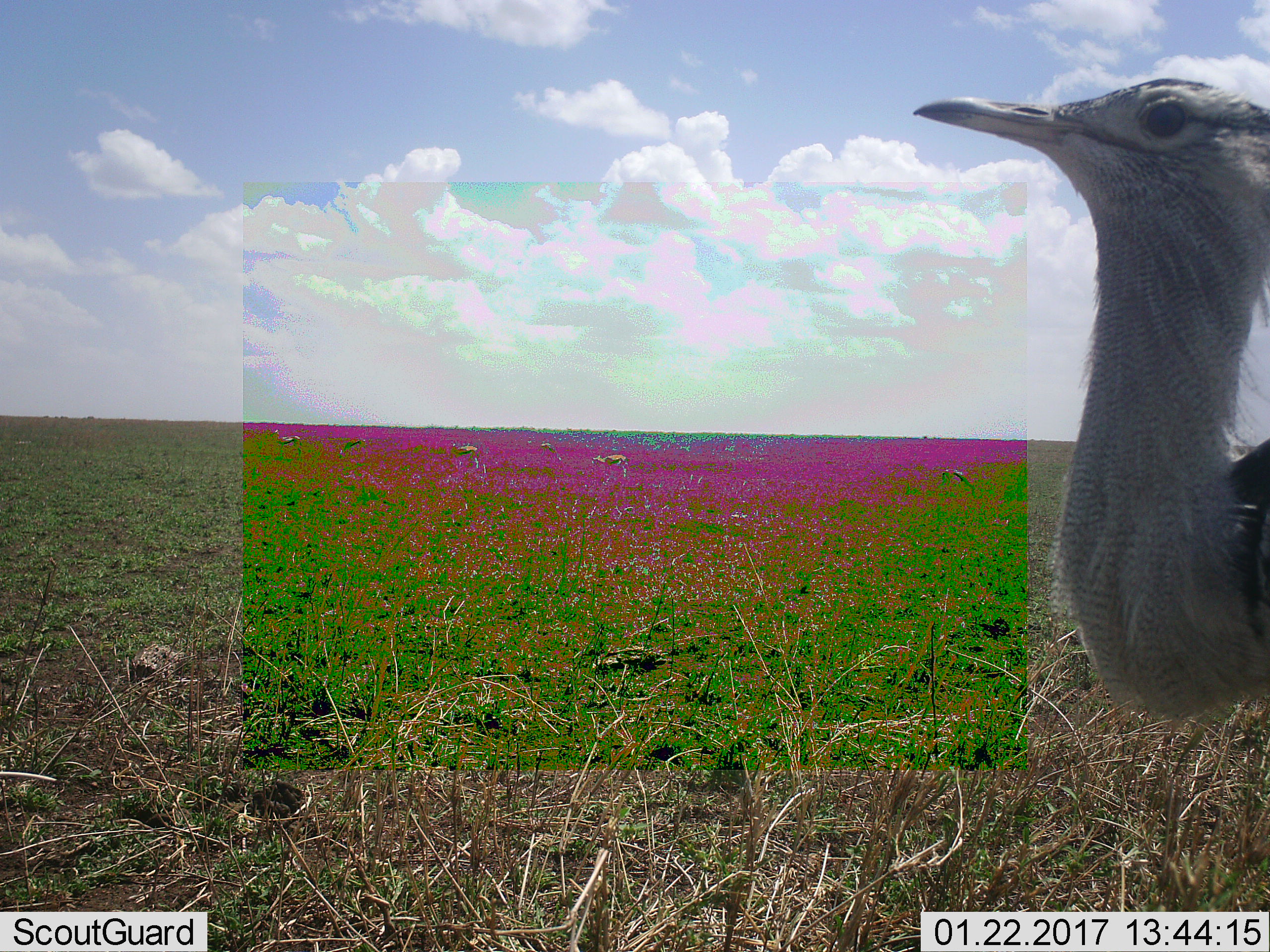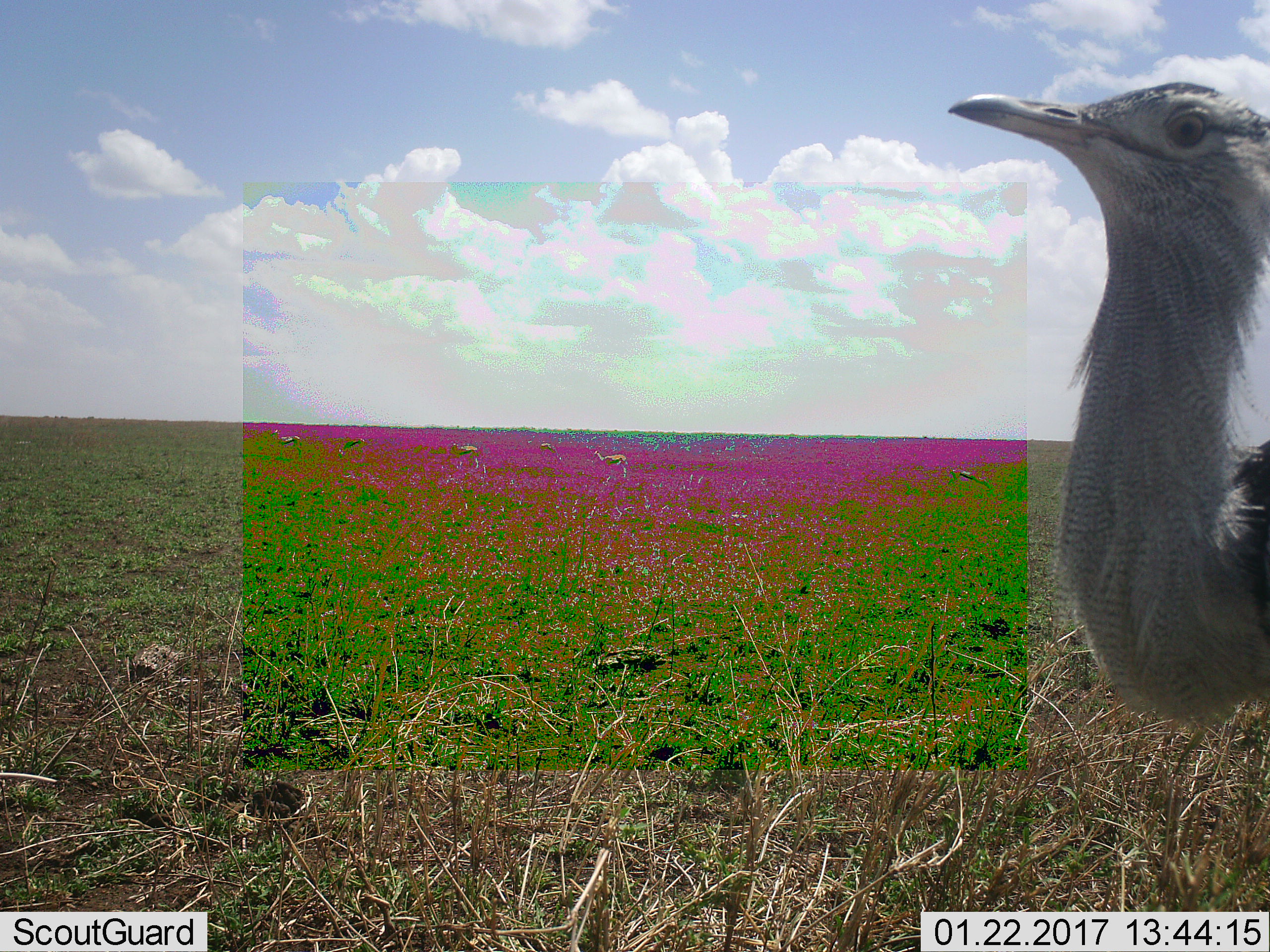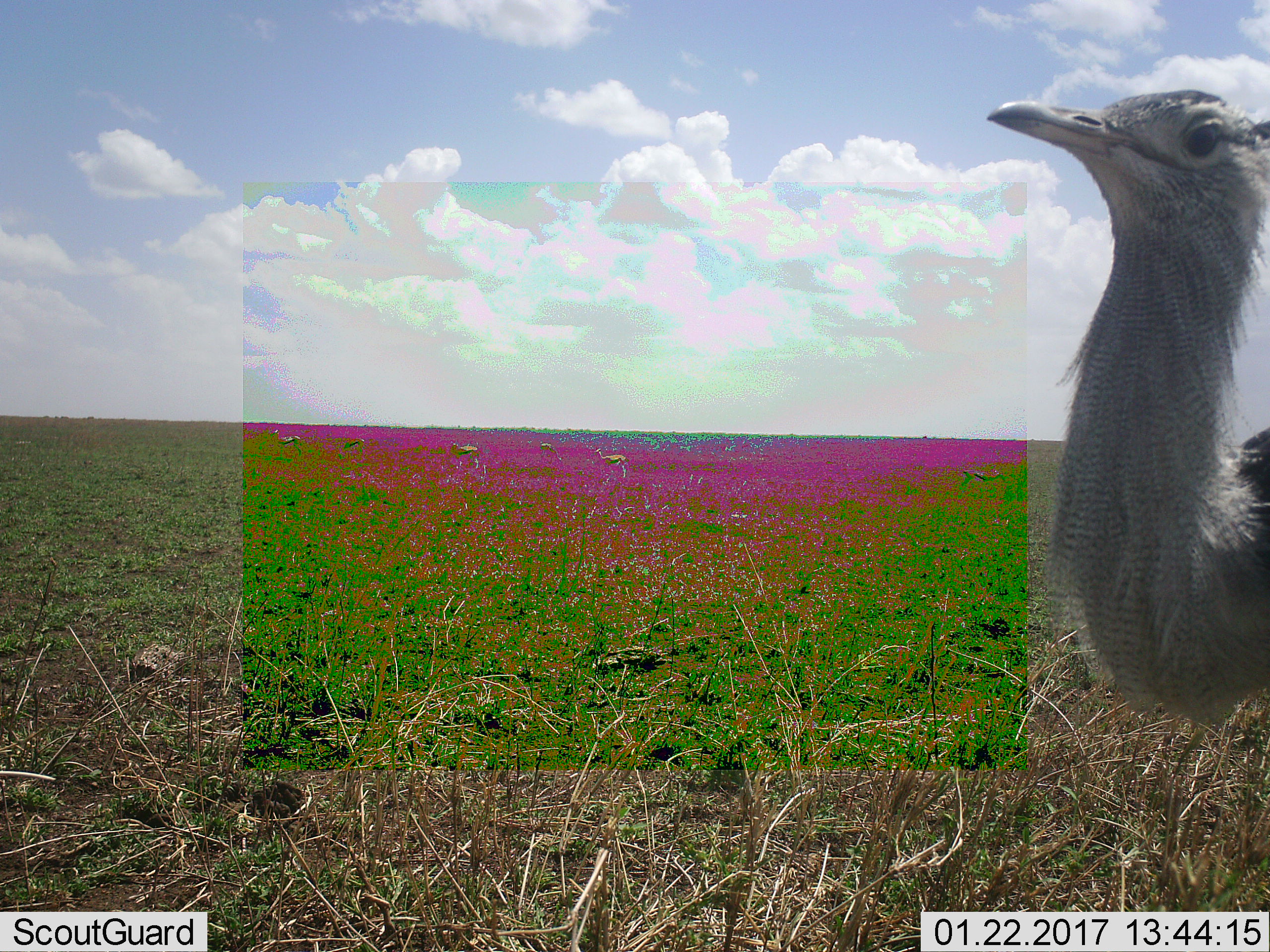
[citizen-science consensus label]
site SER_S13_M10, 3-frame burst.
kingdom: Animalia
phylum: Chordata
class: Aves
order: Otidiformes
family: Otididae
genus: Ardeotis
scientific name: Ardeotis kori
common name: kori bustard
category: bustardkori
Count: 1.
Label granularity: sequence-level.